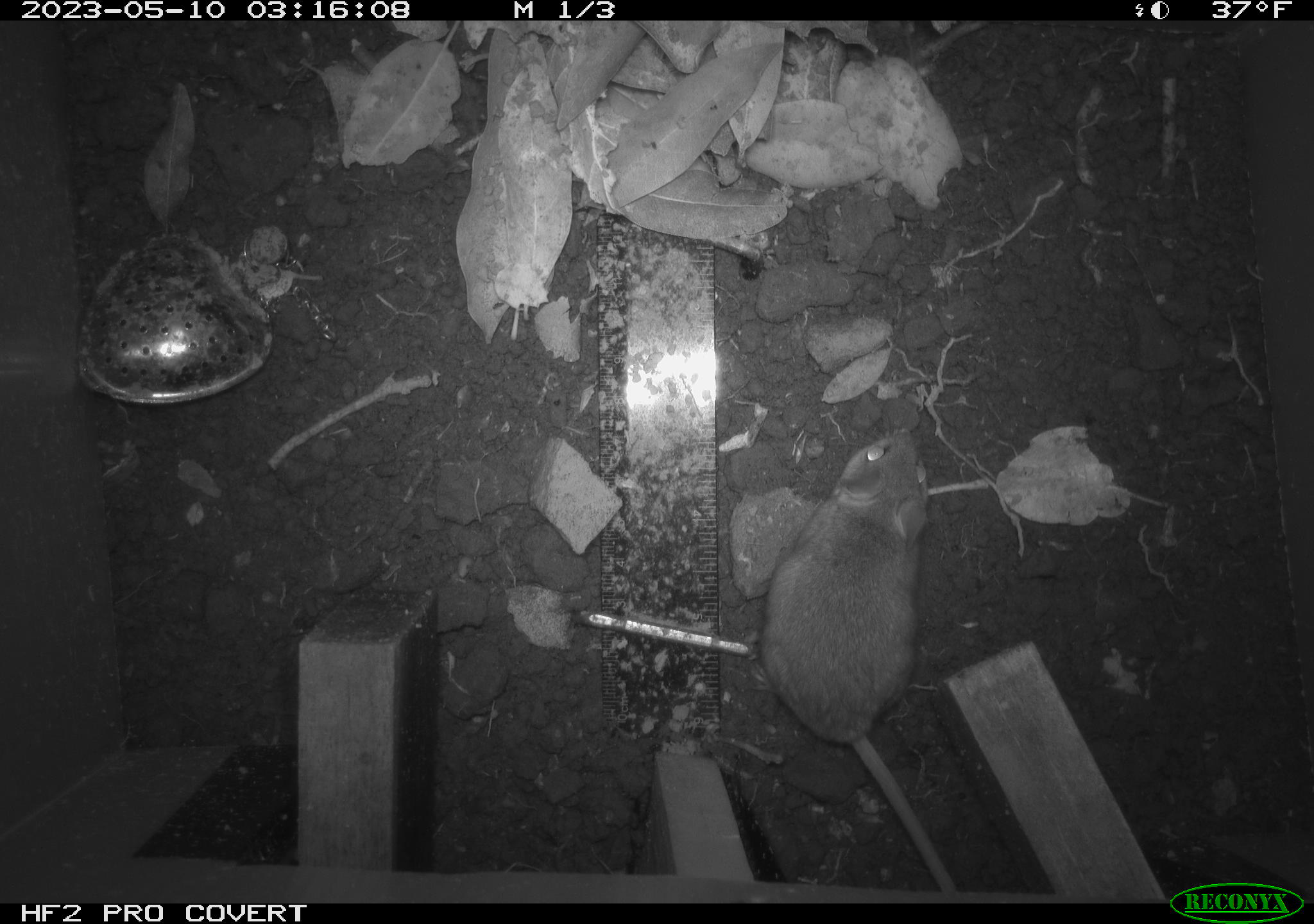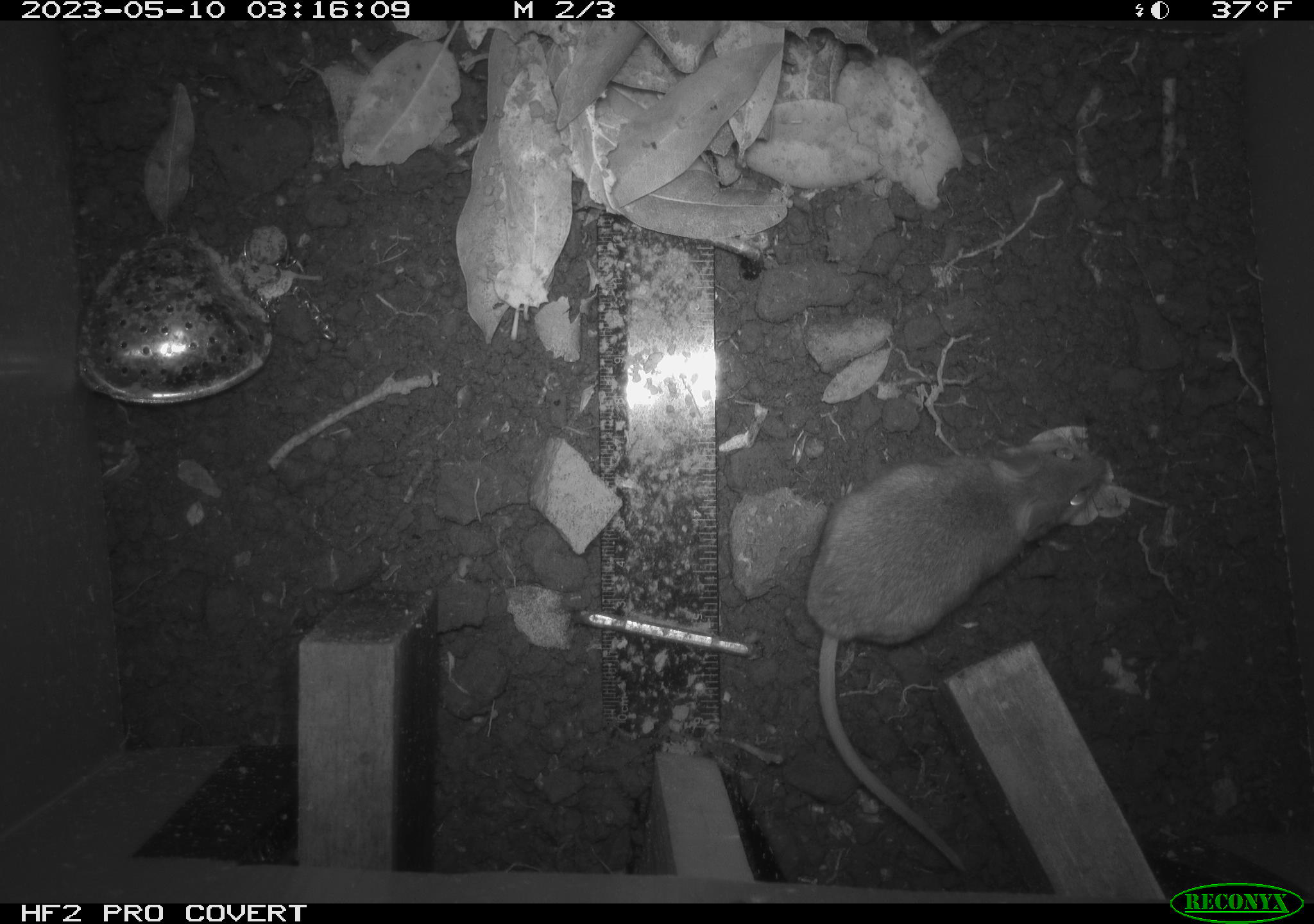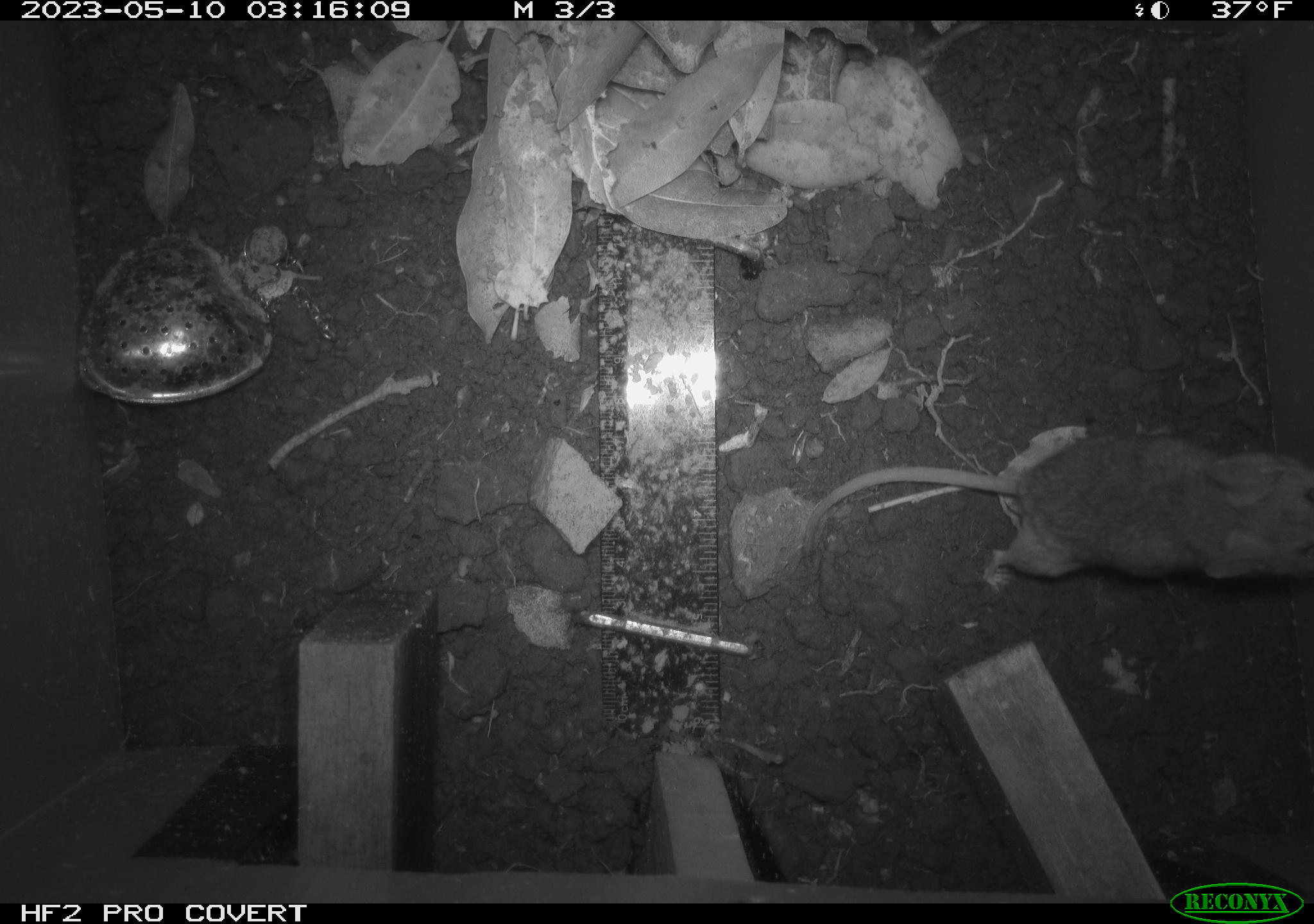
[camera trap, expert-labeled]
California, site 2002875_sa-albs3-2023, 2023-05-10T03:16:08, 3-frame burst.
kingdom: Animalia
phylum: Chordata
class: Mammalia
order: Rodentia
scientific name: Rodentia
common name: mouse species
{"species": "mouse species (Rodentia)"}